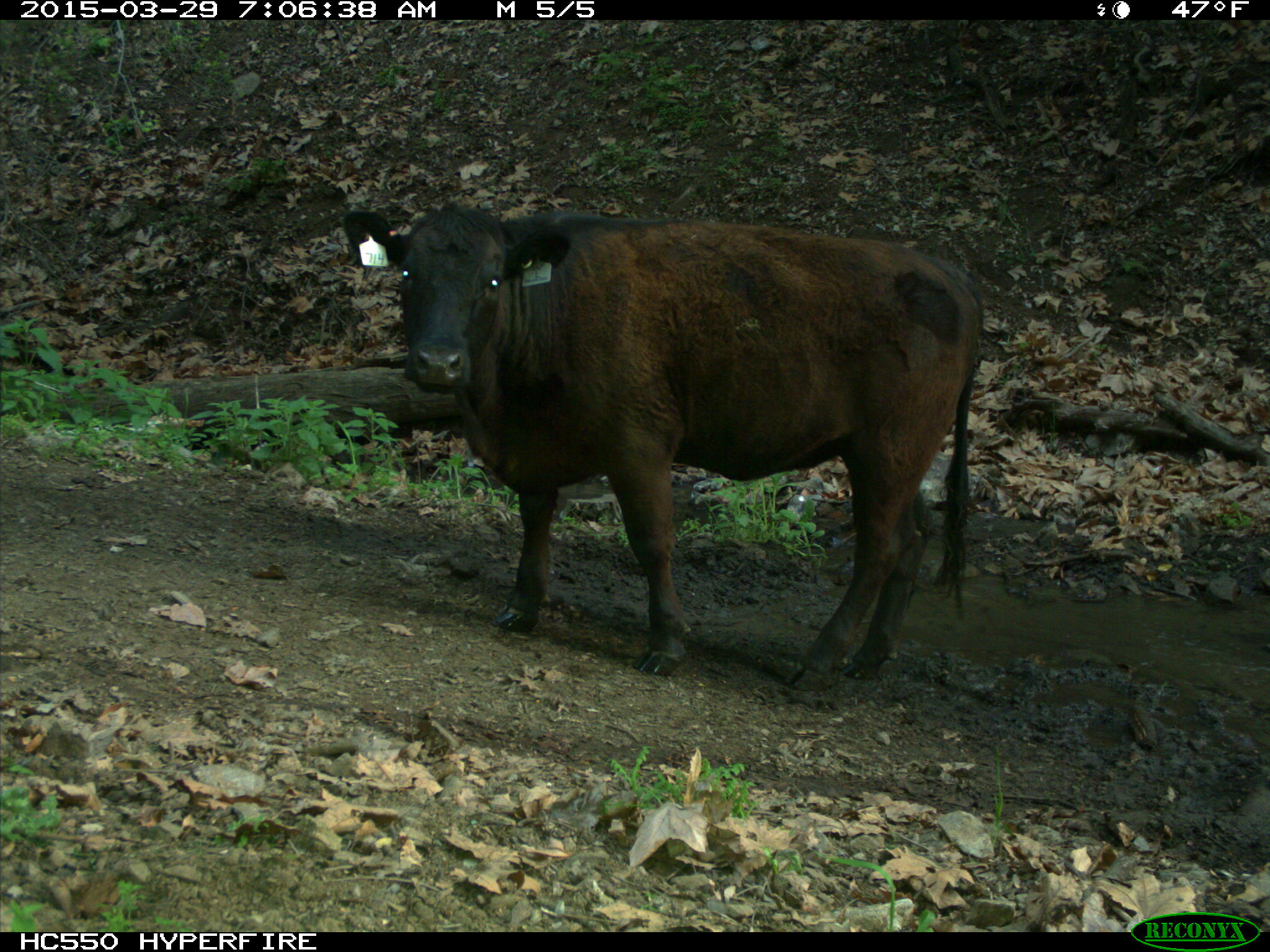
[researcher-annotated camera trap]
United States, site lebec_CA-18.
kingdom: Animalia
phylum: Chordata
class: Mammalia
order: Artiodactyla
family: Bovidae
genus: Bos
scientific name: Bos taurus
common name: domestic cow